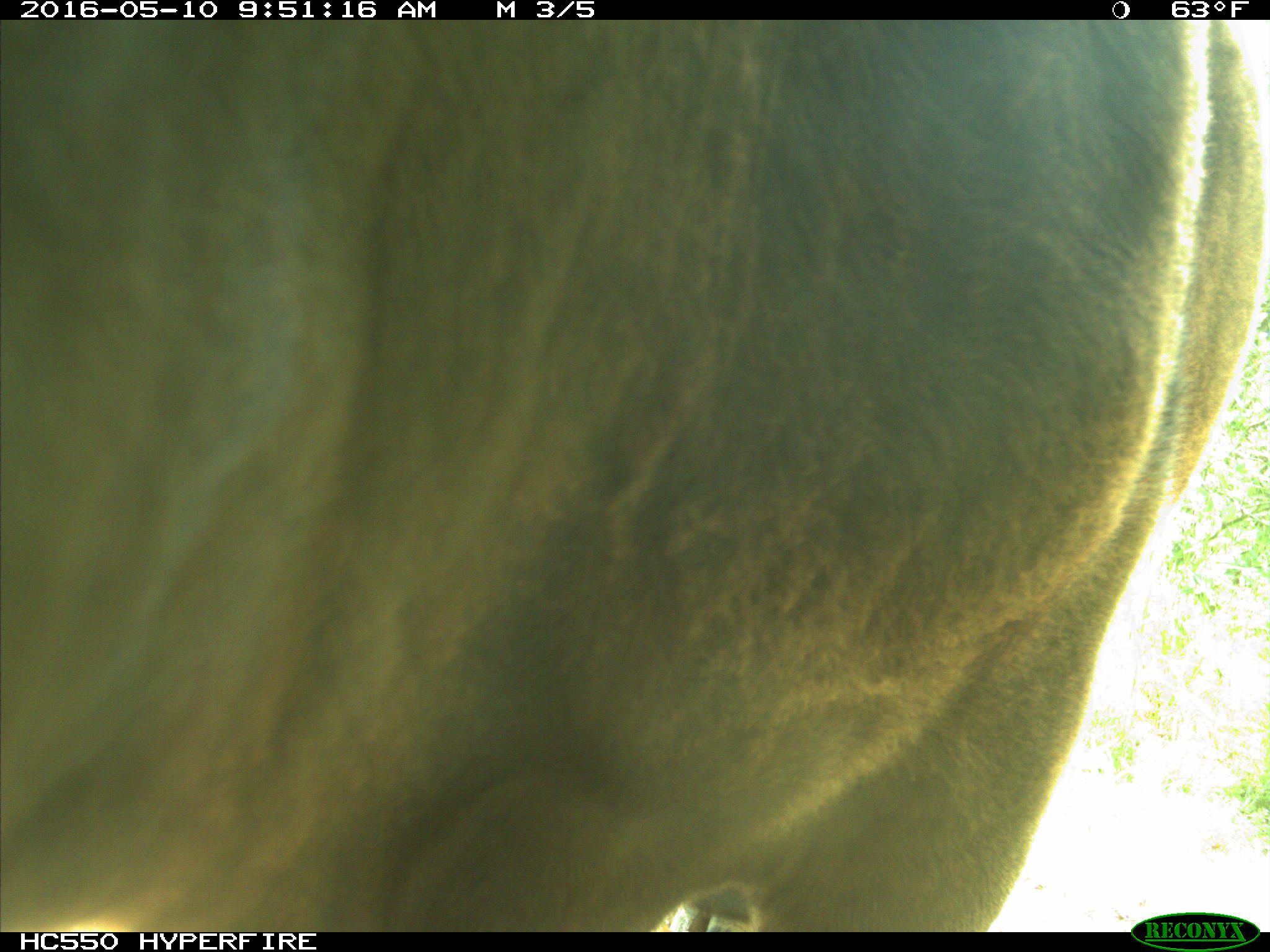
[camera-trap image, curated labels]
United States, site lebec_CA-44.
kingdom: Animalia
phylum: Chordata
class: Mammalia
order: Artiodactyla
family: Bovidae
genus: Bos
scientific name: Bos taurus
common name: domestic cow